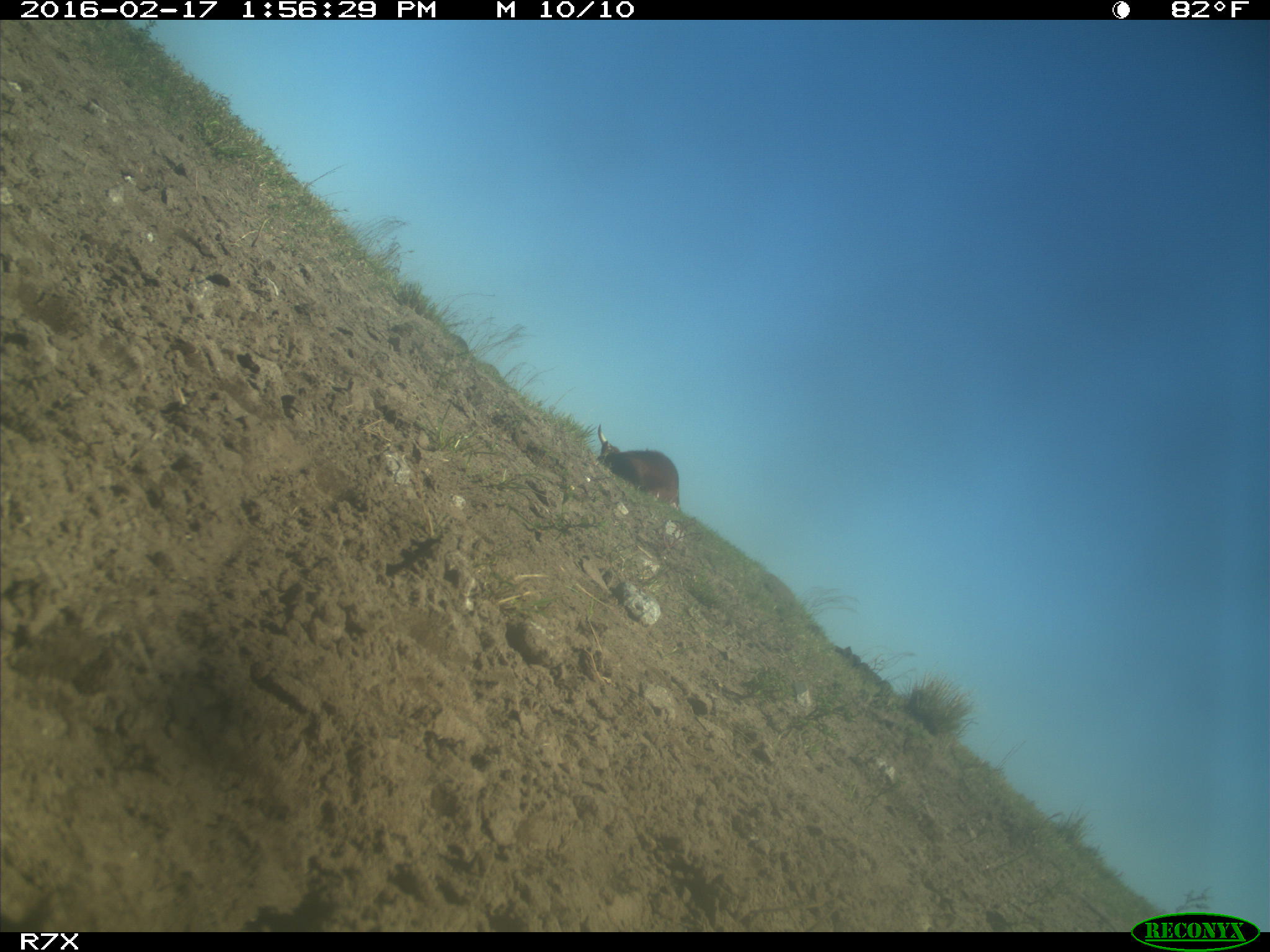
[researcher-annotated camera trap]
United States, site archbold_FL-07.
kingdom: Animalia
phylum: Chordata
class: Mammalia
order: Artiodactyla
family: Bovidae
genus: Bos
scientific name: Bos taurus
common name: domestic cow